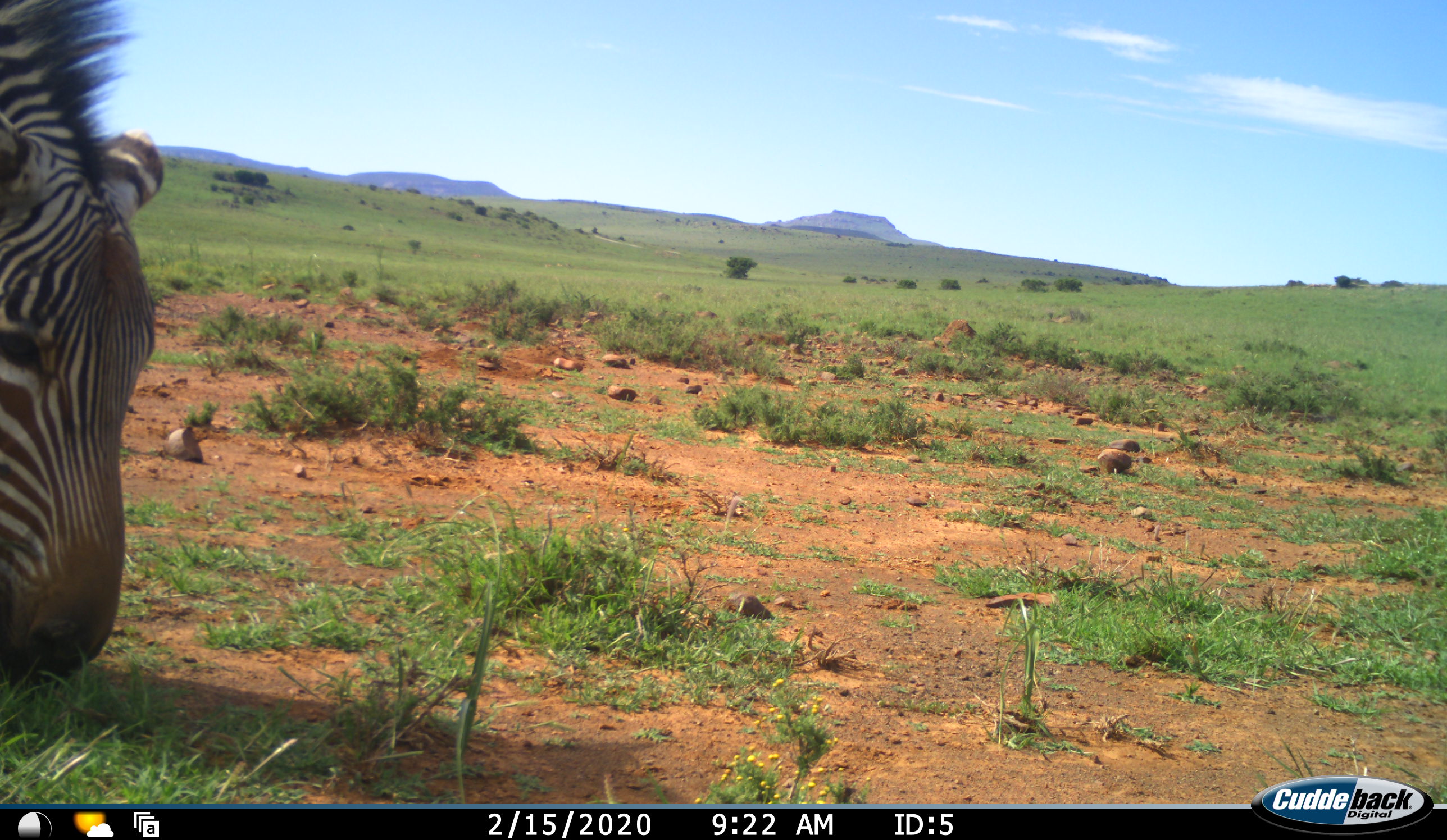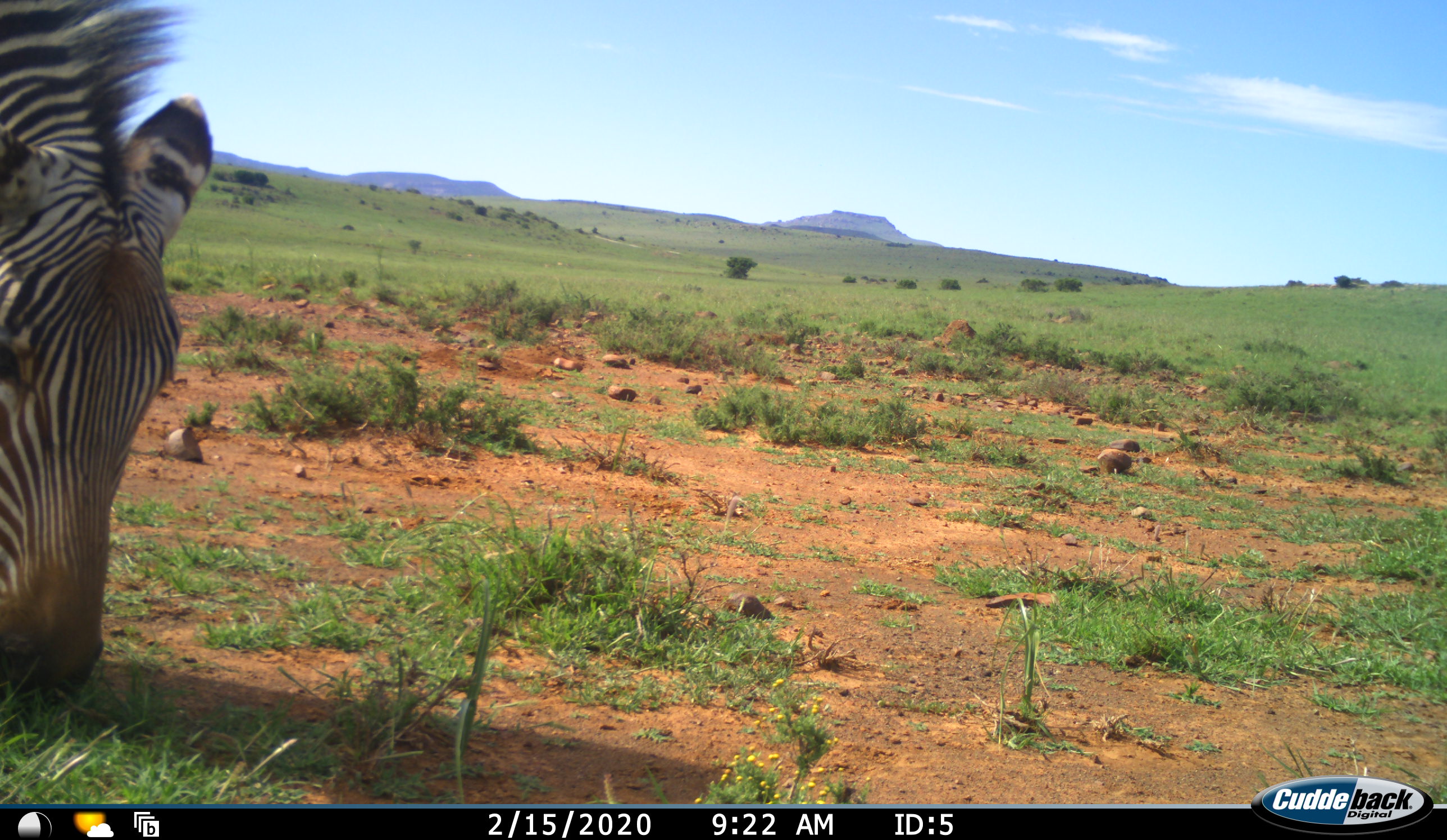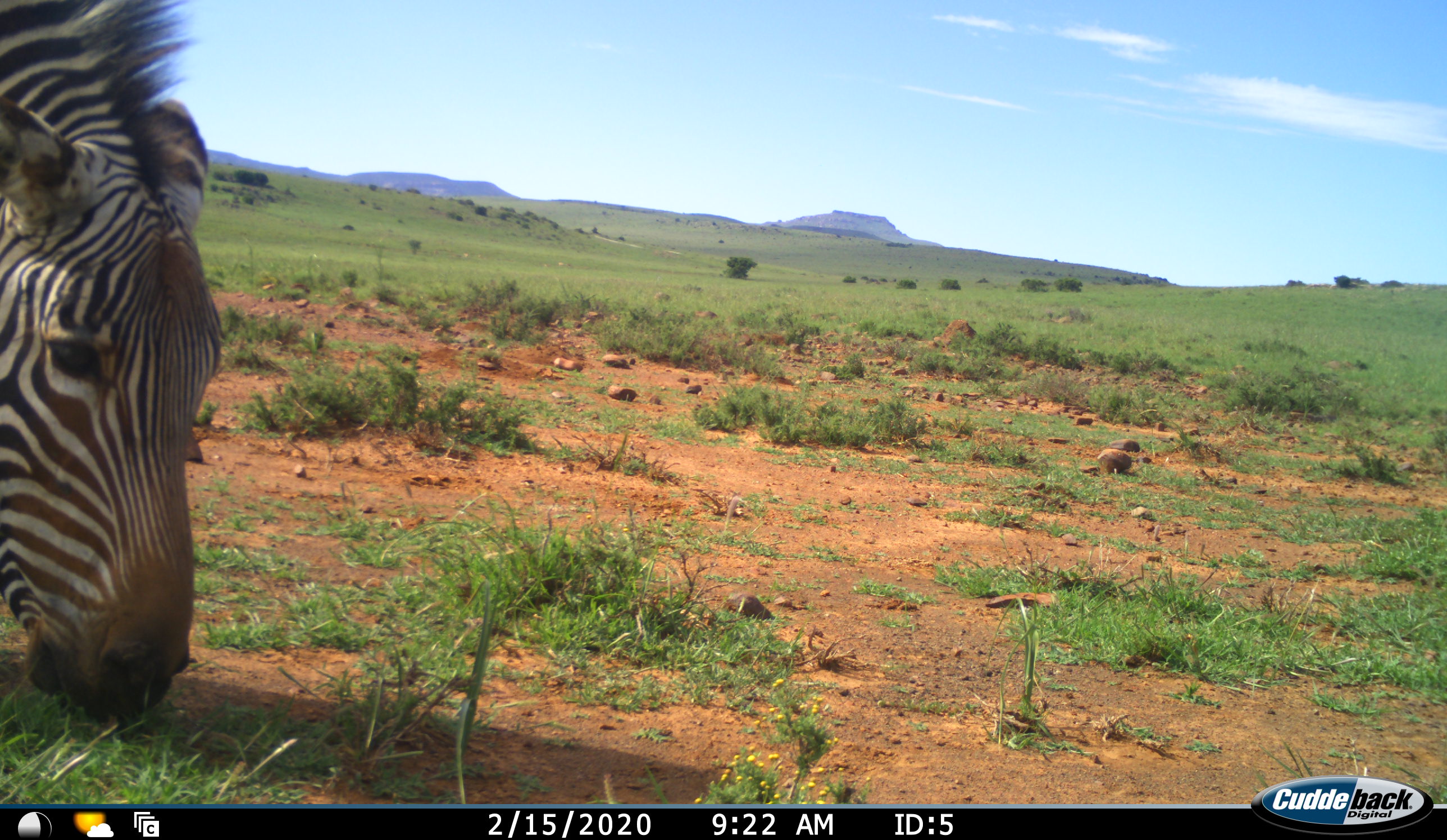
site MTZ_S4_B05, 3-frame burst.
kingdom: Animalia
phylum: Chordata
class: Mammalia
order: Perissodactyla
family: Equidae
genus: Equus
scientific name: Equus zebra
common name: mountain zebra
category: zebramountain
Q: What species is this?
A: Zebramountain (mountain zebra) (Equus zebra).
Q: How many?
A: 1.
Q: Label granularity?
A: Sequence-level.